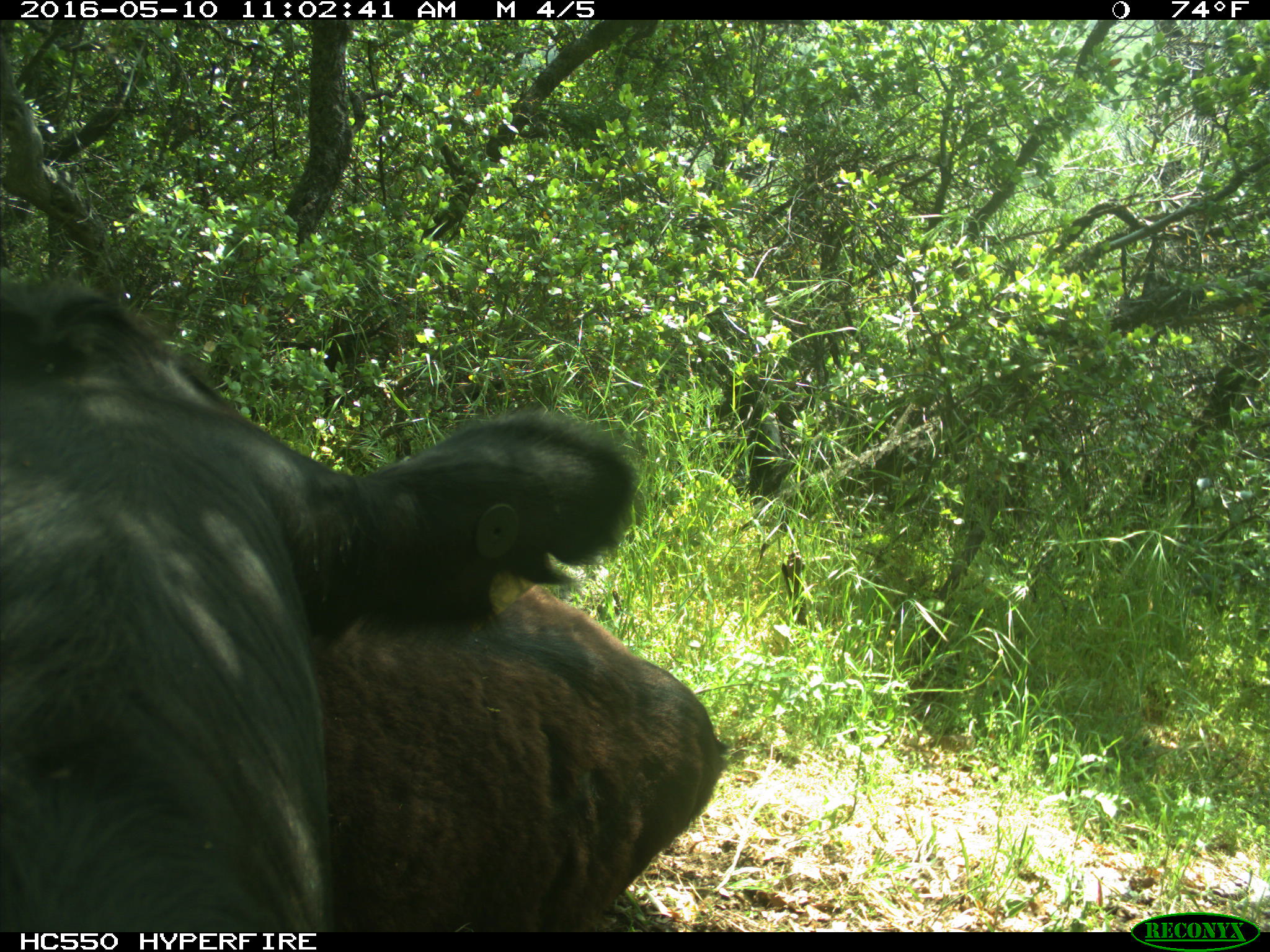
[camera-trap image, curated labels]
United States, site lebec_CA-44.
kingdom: Animalia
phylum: Chordata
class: Mammalia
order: Artiodactyla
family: Bovidae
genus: Bos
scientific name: Bos taurus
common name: domestic cow